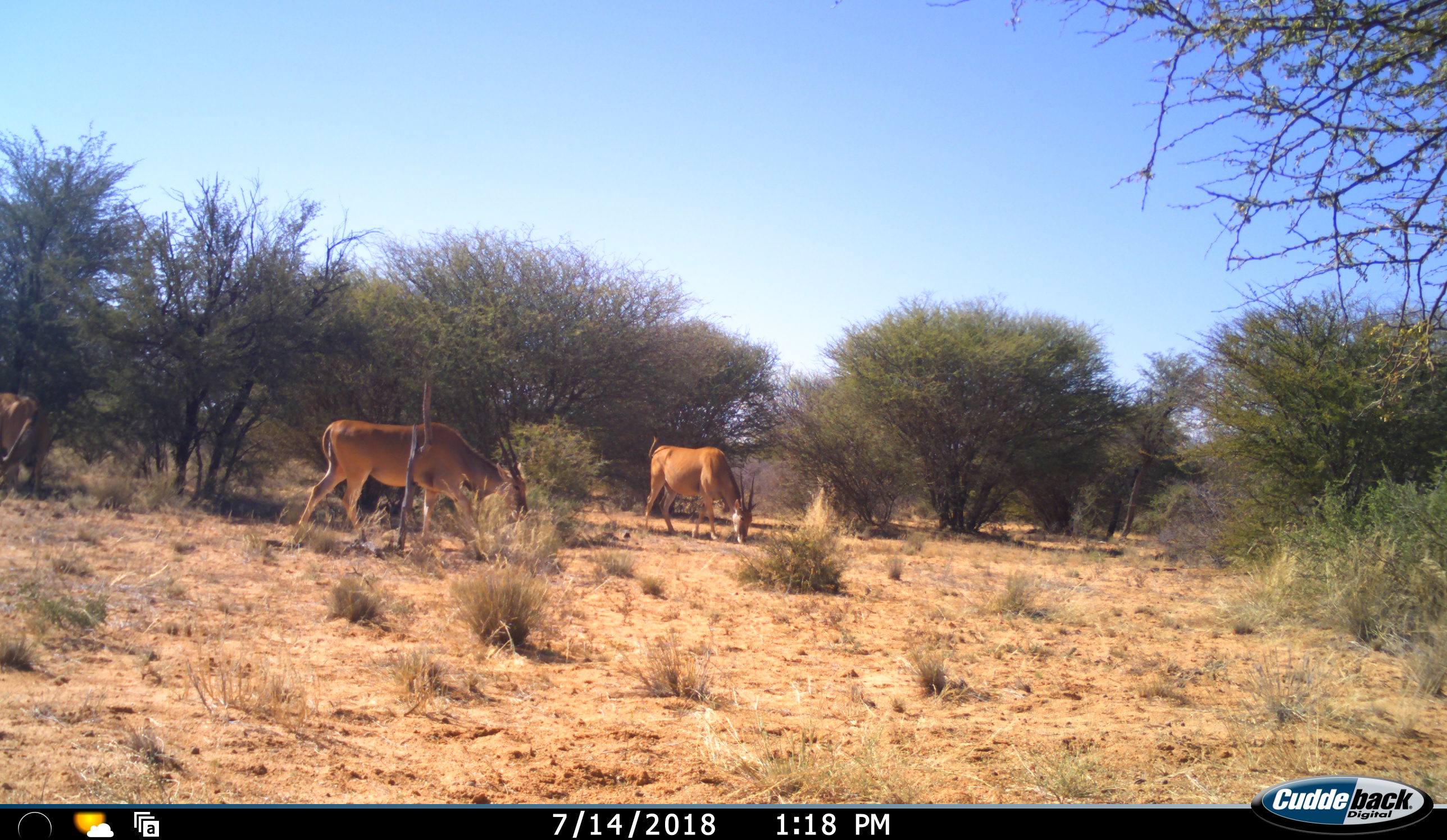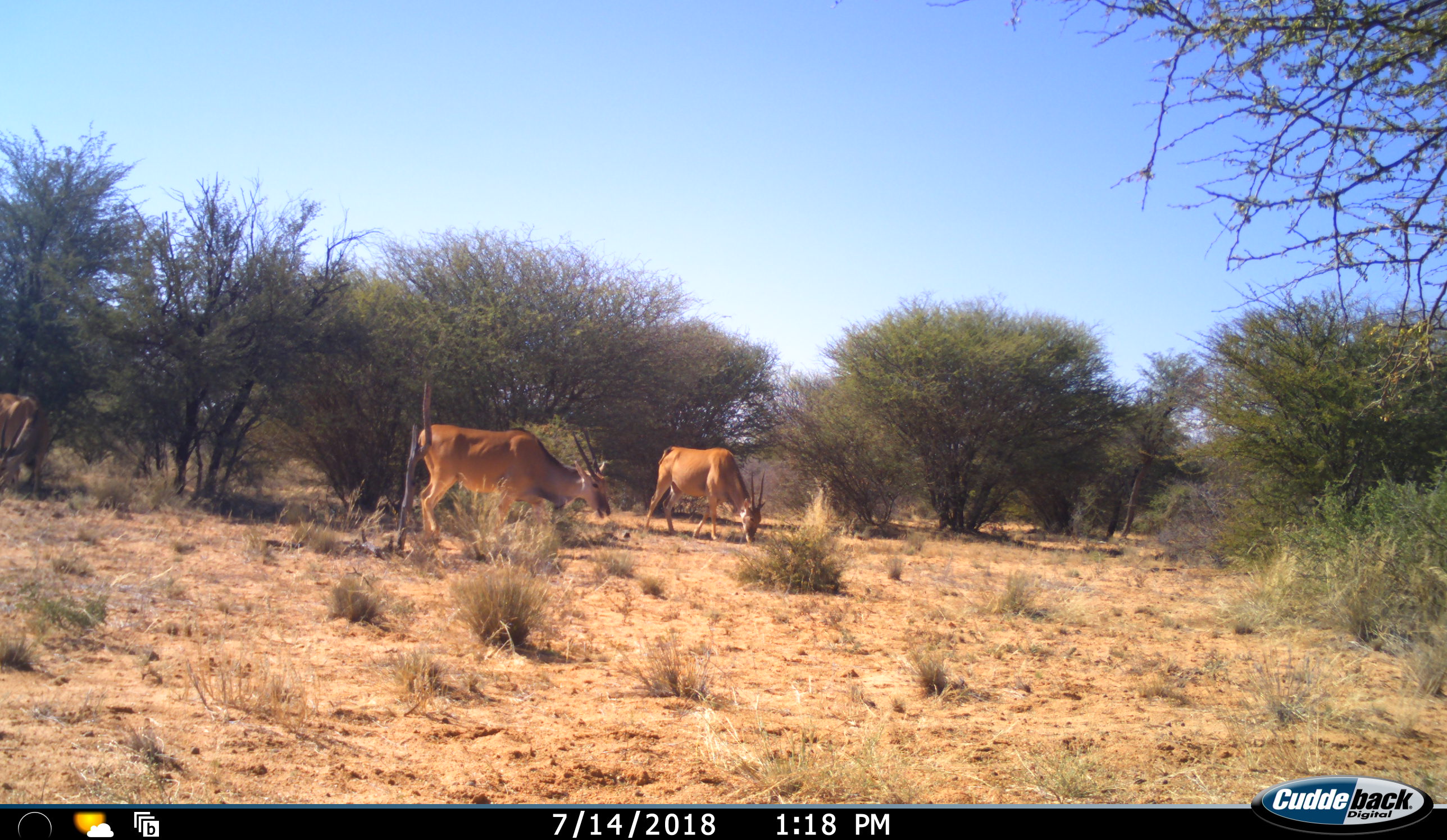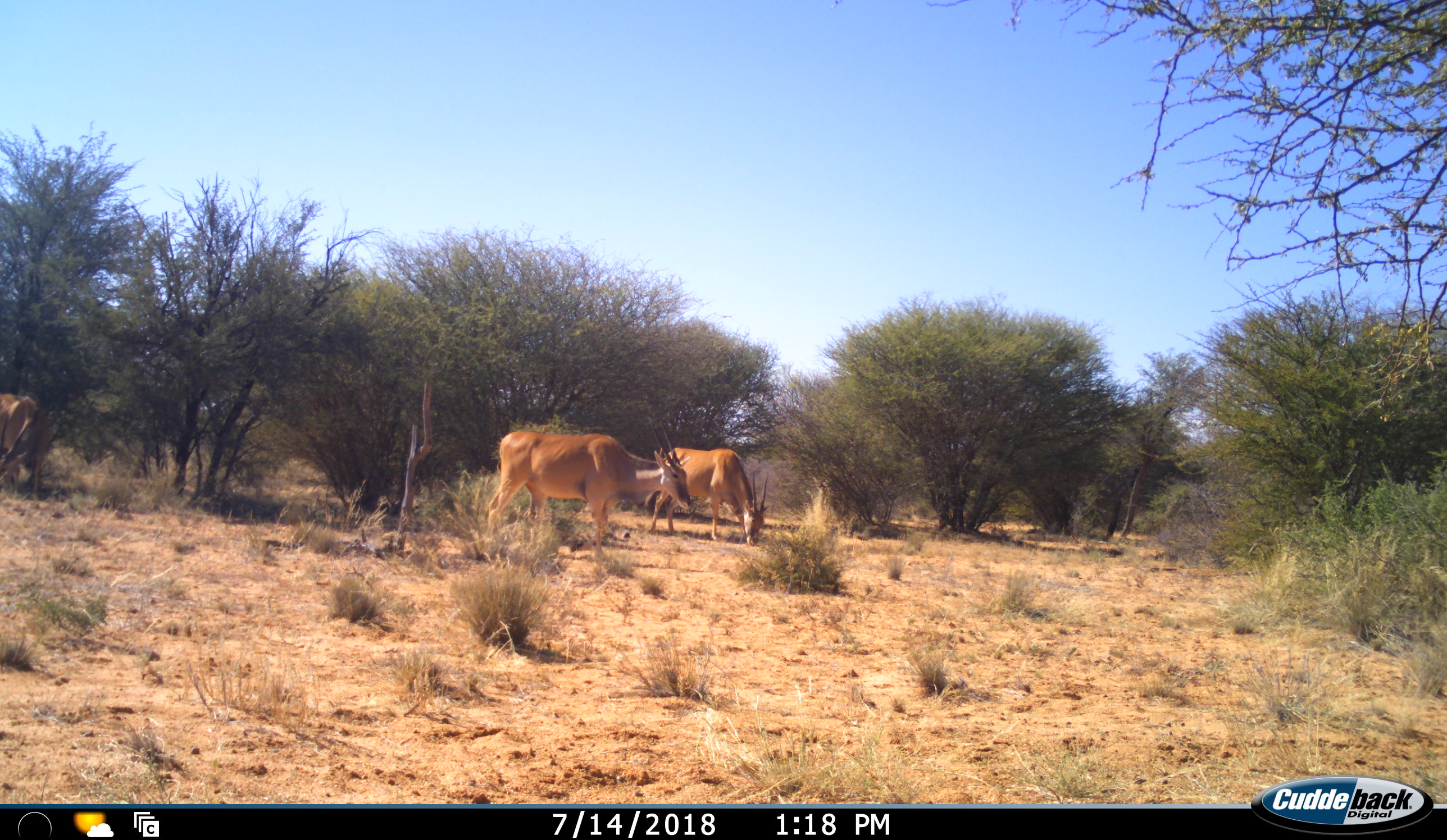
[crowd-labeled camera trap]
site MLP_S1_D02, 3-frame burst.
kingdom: Animalia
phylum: Chordata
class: Mammalia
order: Artiodactyla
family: Bovidae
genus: Tragelaphus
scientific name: Tragelaphus oryx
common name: eland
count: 3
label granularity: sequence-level